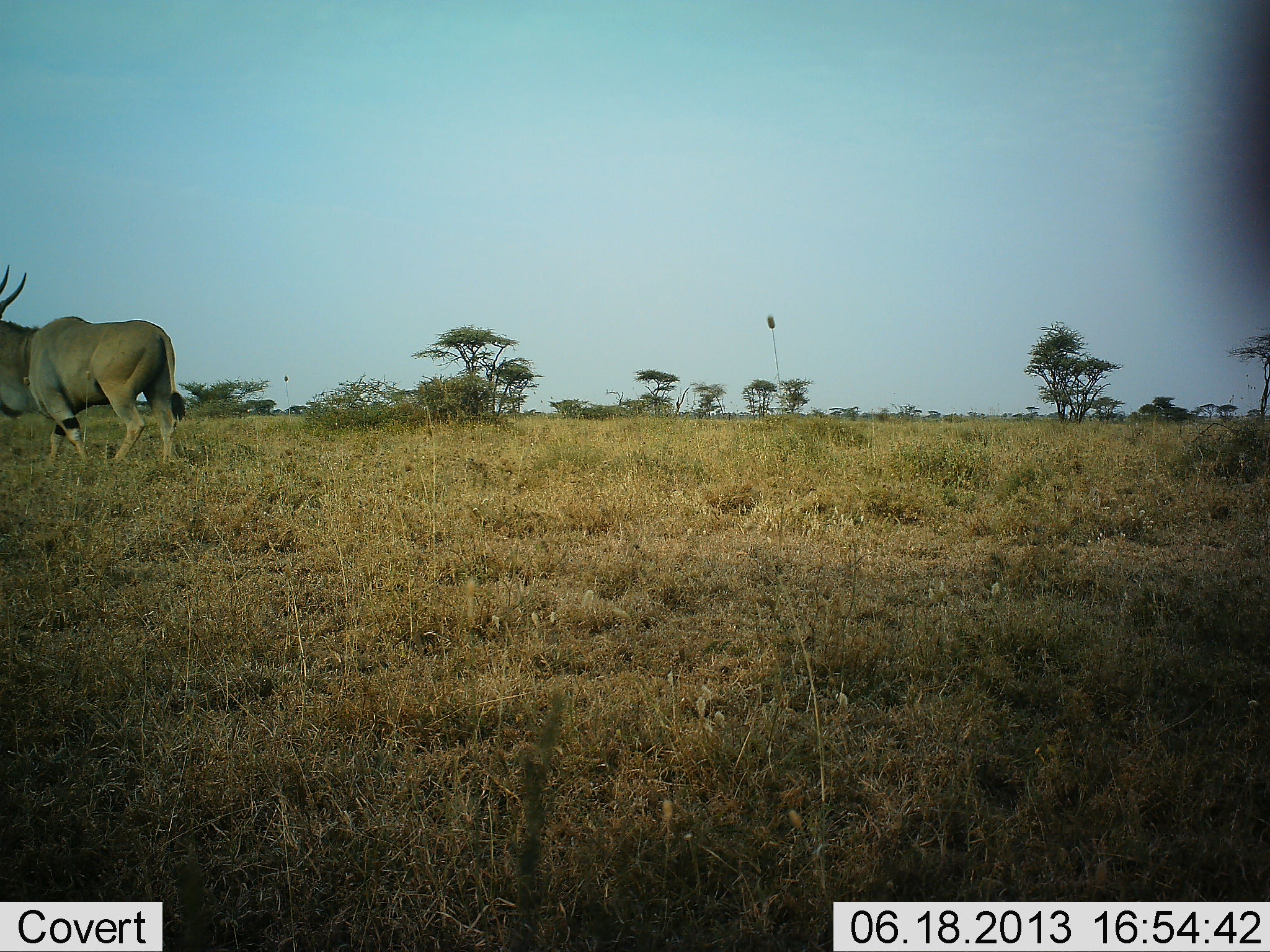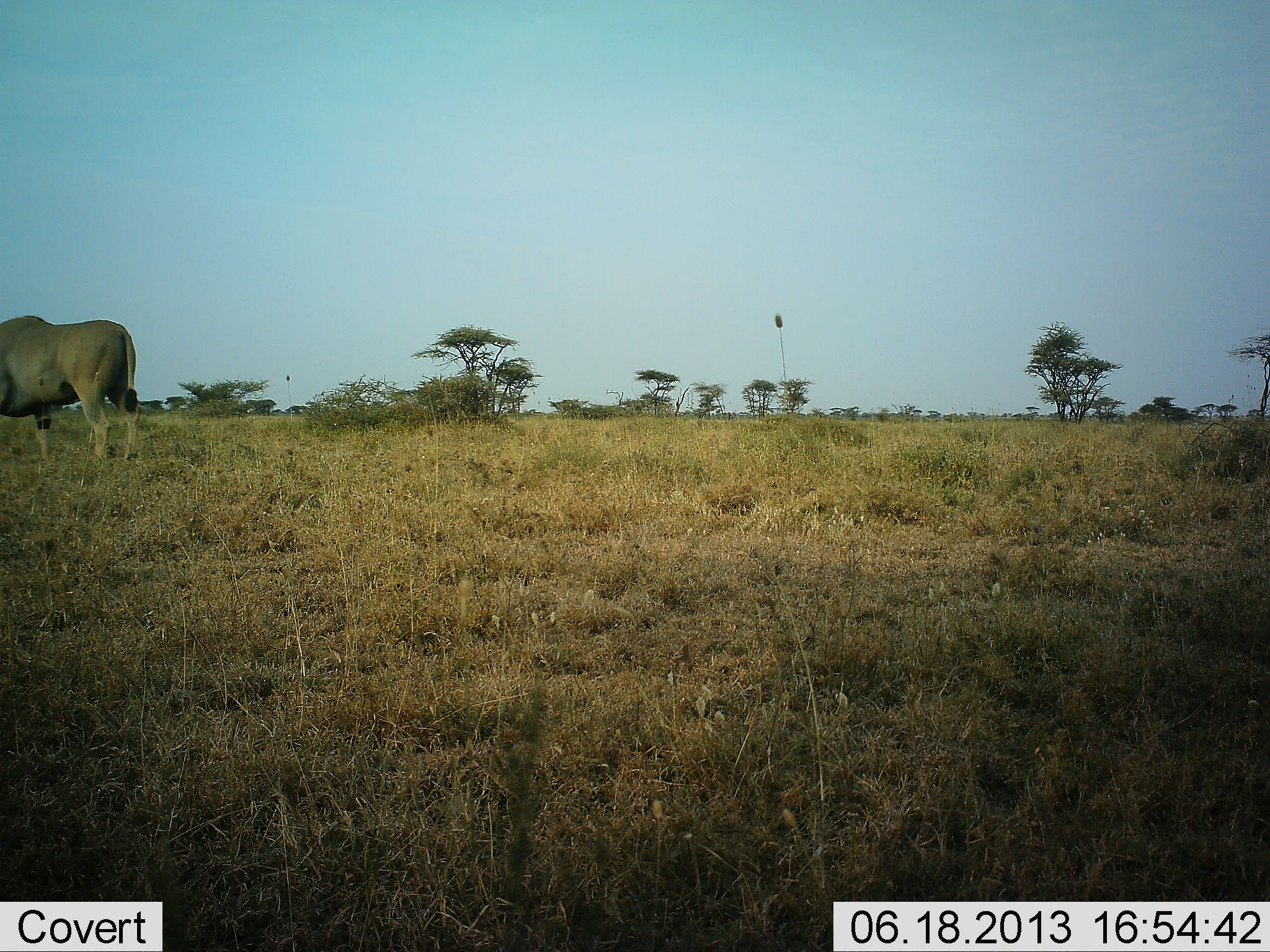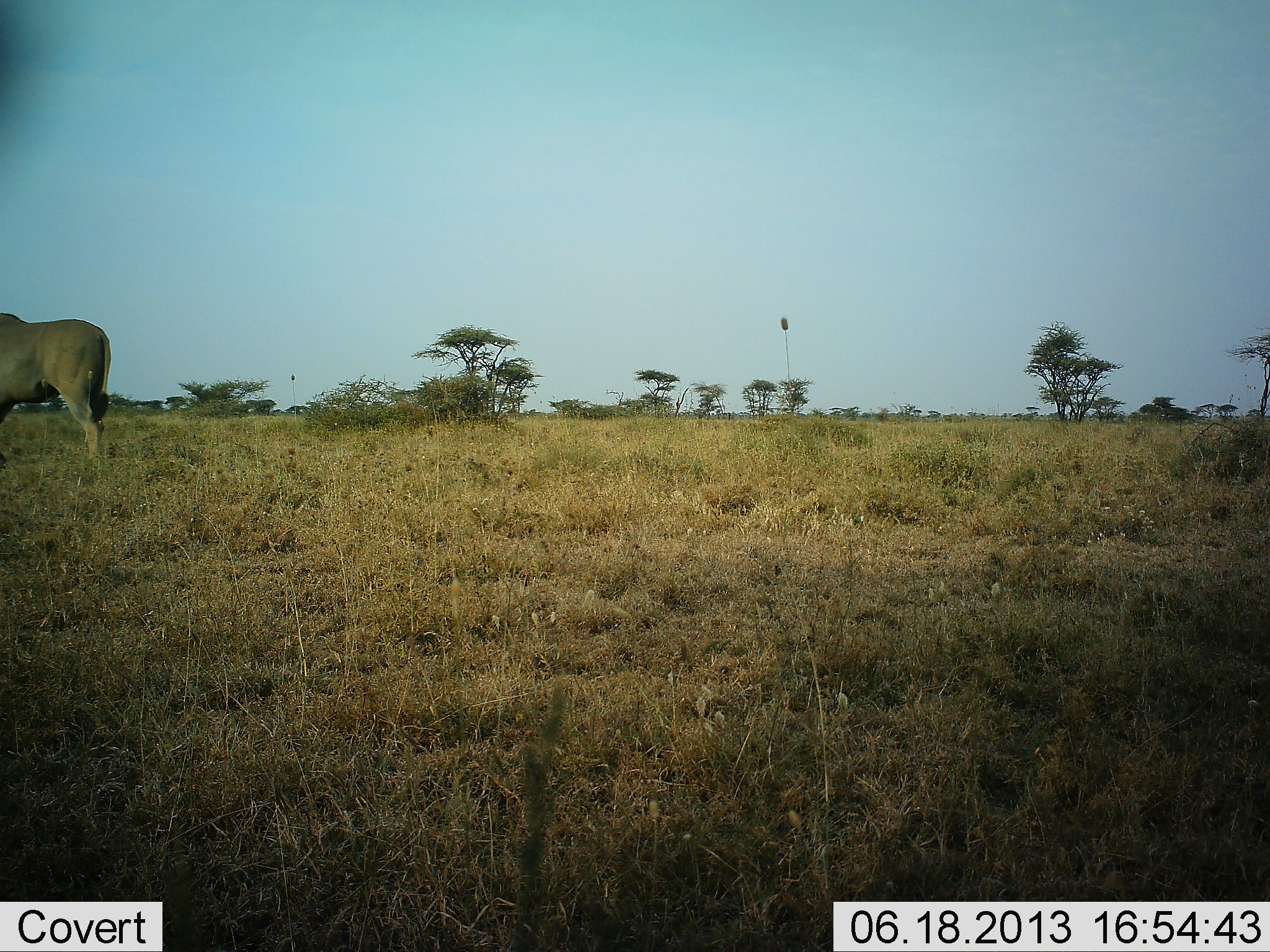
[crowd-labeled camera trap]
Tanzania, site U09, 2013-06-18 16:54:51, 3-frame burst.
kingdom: Animalia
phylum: Chordata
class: Mammalia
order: Artiodactyla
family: Bovidae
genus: Tragelaphus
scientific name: Tragelaphus oryx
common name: eland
Eland (Tragelaphus oryx), count 1. Behavior (volunteer vote fractions): standing 30%, resting 0%, moving 80%, interacting 0%. Young present (vote fraction): 0%. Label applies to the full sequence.